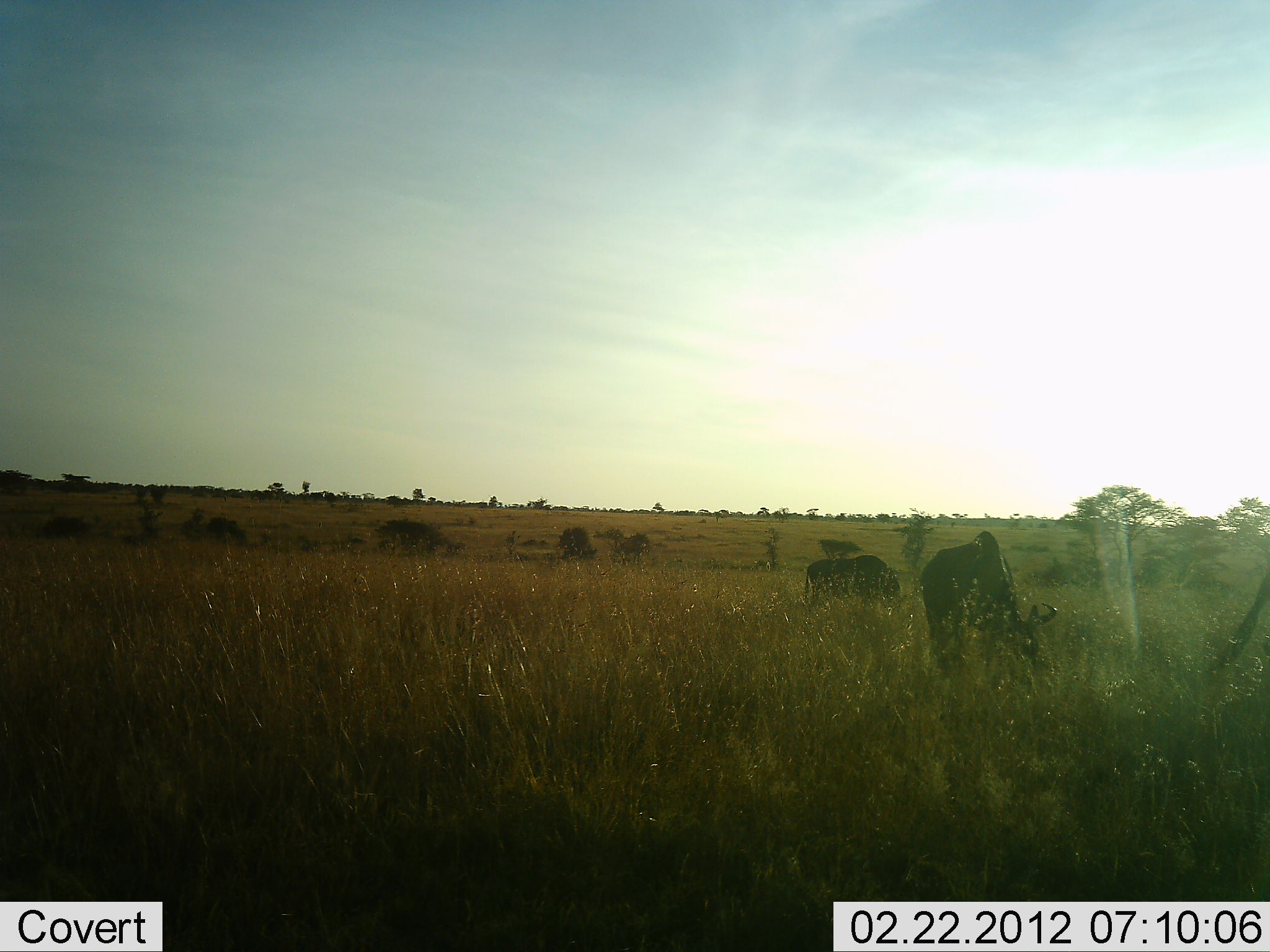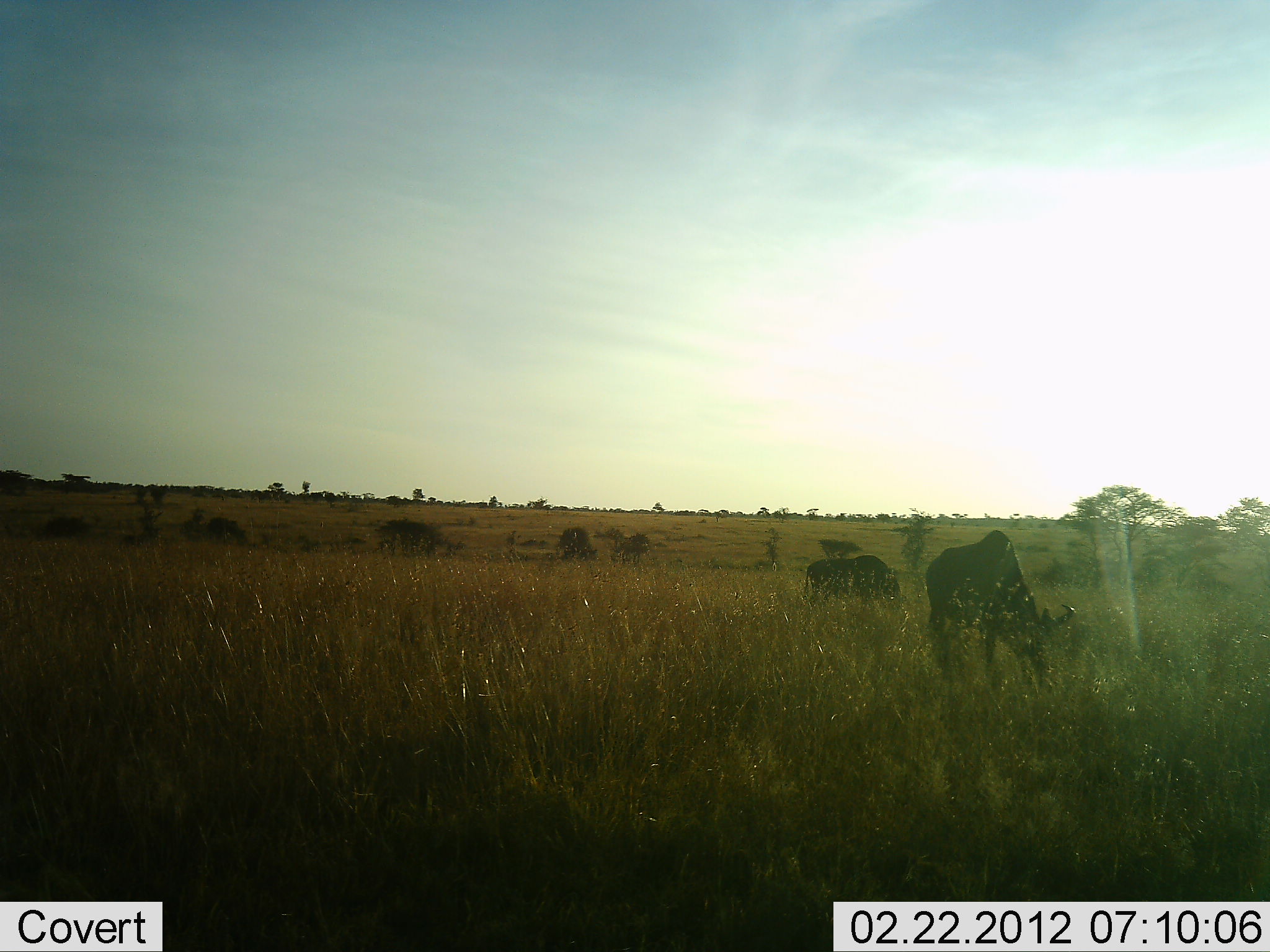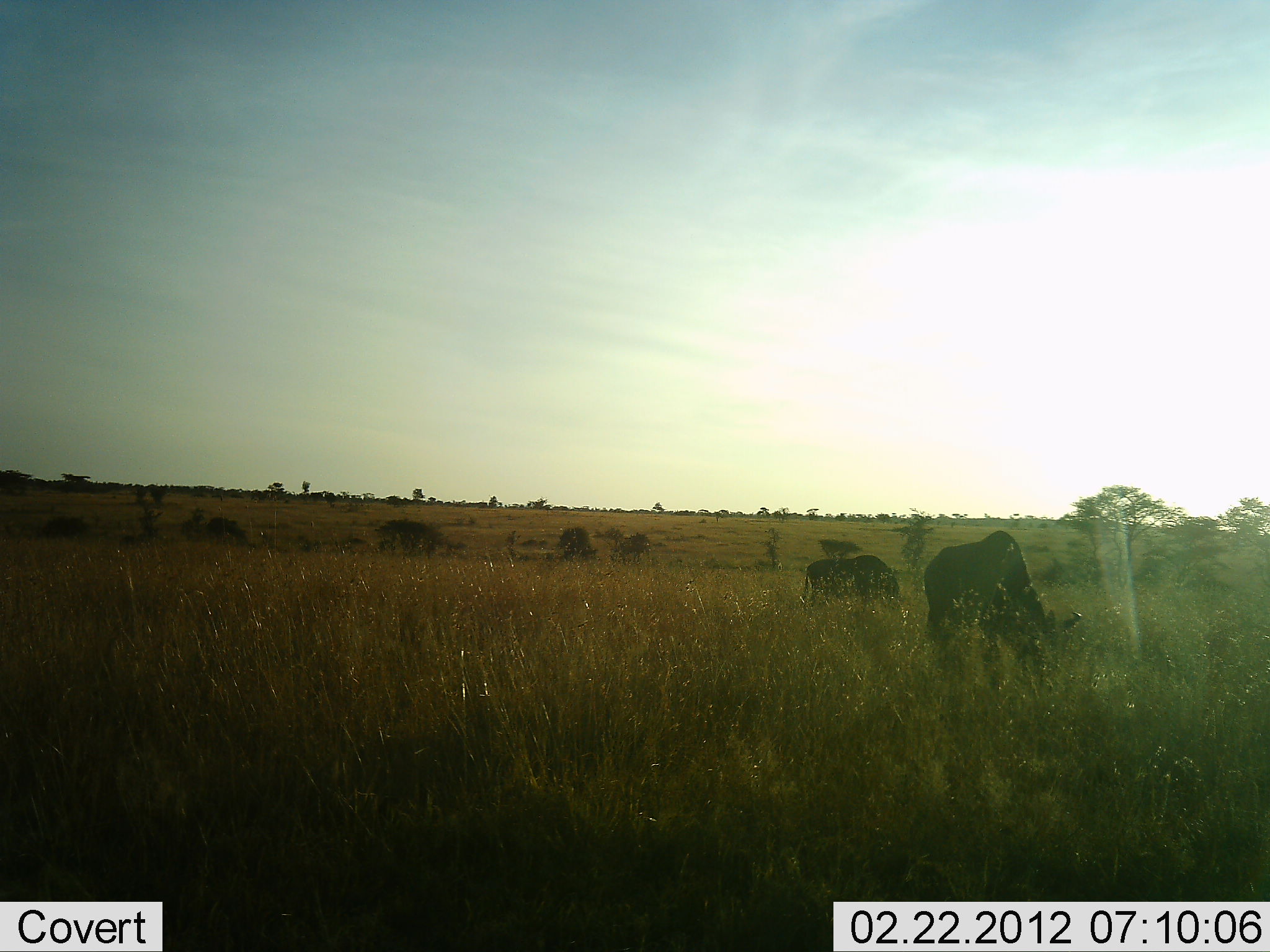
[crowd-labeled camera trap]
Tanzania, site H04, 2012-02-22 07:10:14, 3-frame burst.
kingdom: Animalia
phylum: Chordata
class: Mammalia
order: Artiodactyla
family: Bovidae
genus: Connochaetes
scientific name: Connochaetes taurinus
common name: blue wildebeest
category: wildebeest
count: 3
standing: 43%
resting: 0%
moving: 7%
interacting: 0%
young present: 0%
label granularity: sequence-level